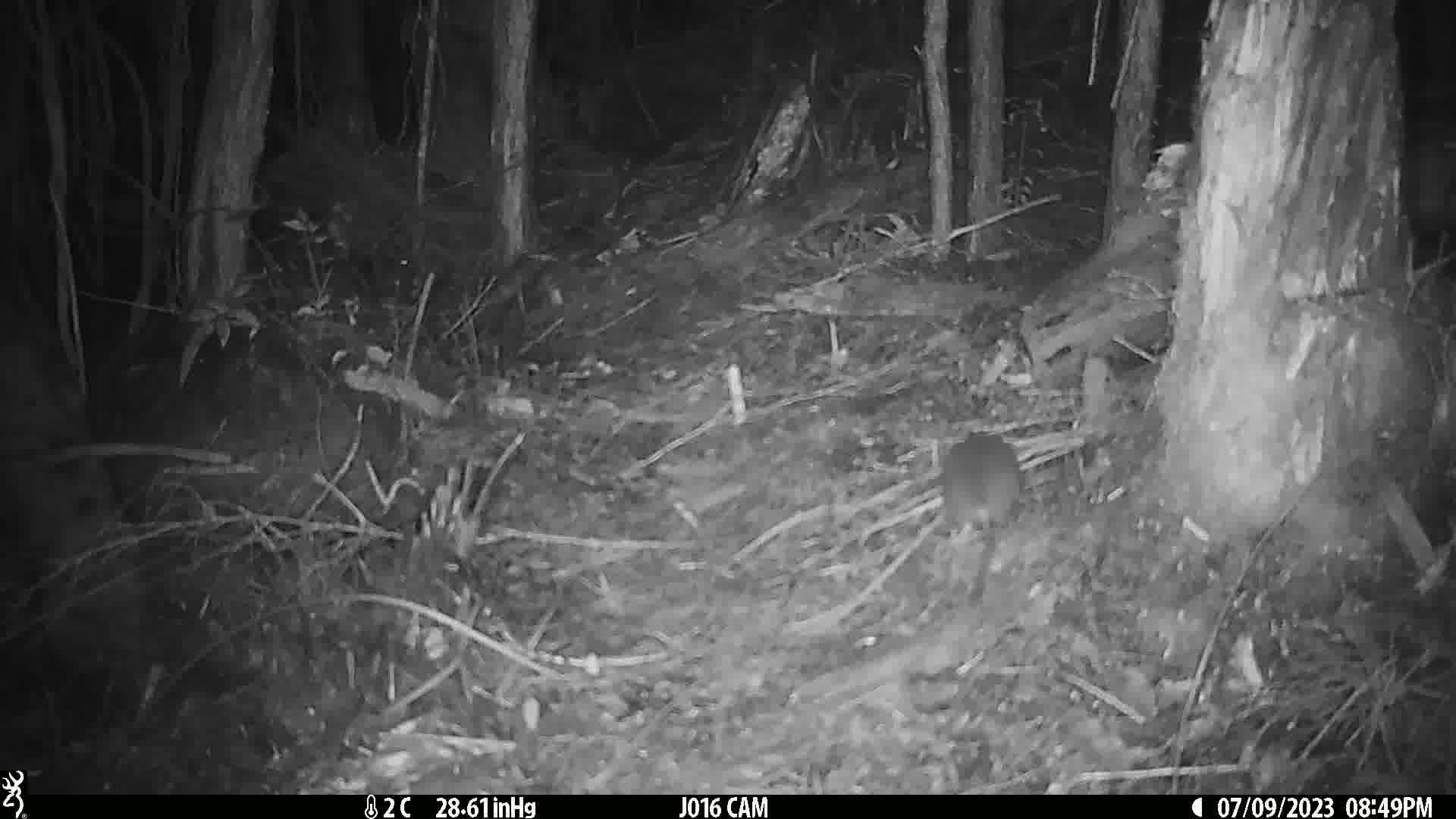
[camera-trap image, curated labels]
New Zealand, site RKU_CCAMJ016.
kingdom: Animalia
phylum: Chordata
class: Mammalia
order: Rodentia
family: Muridae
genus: Rattus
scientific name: Rattus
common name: rat